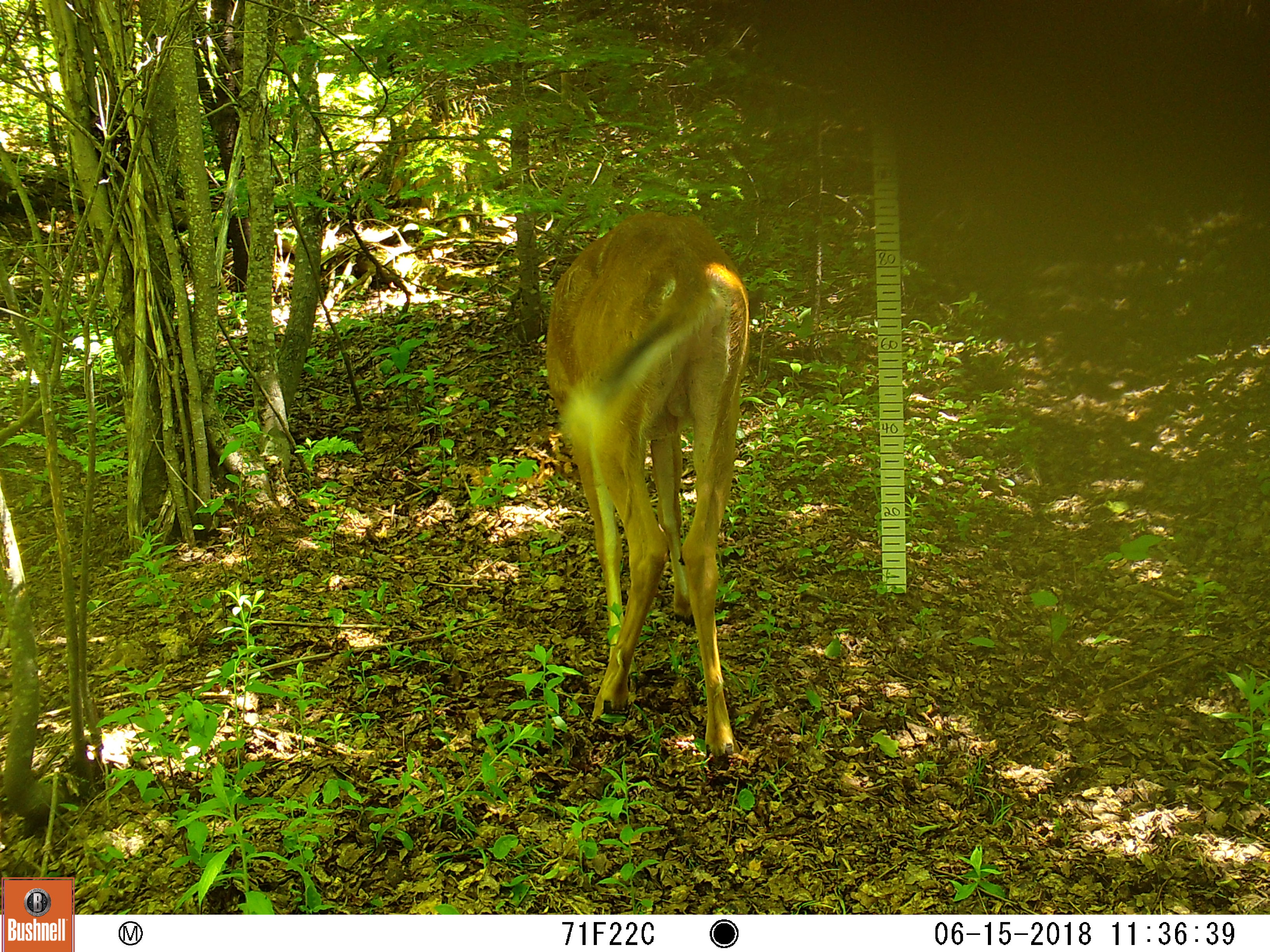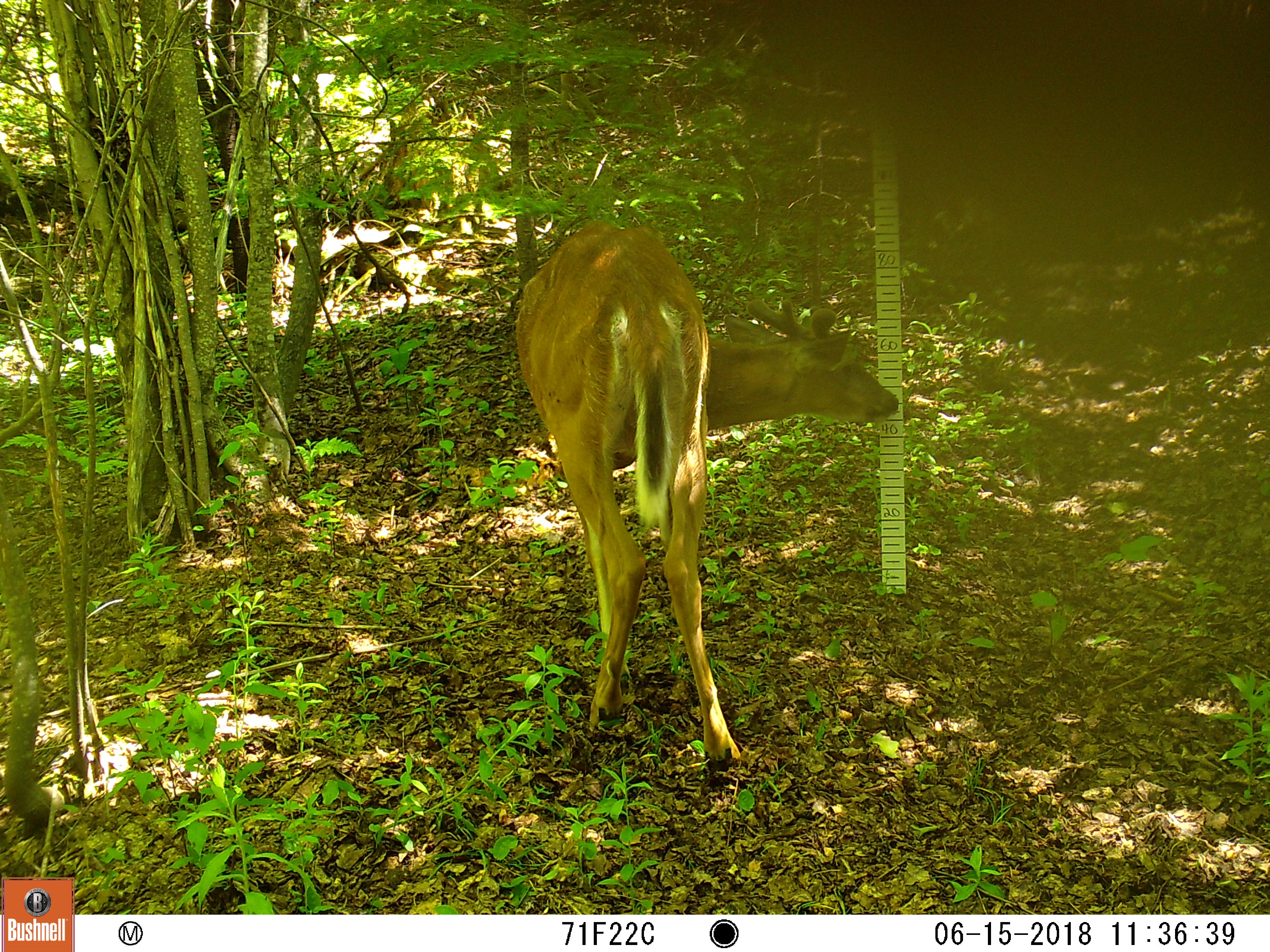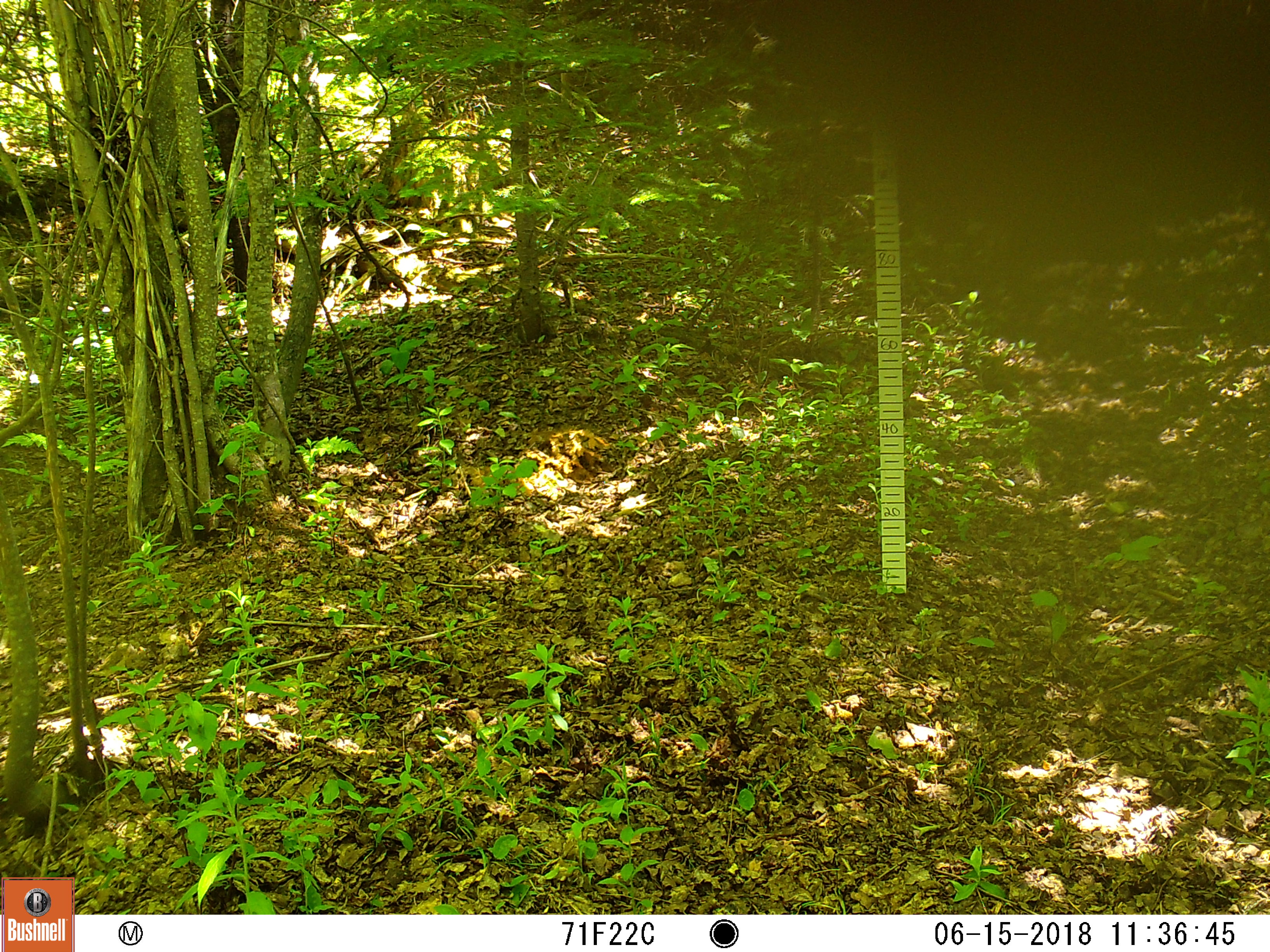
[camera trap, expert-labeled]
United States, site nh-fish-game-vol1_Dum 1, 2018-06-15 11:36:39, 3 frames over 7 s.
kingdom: Animalia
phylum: Chordata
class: Mammalia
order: Artiodactyla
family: Cervidae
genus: Odocoileus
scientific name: Odocoileus virginianus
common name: white-tailed deer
White-tailed deer (Odocoileus virginianus).